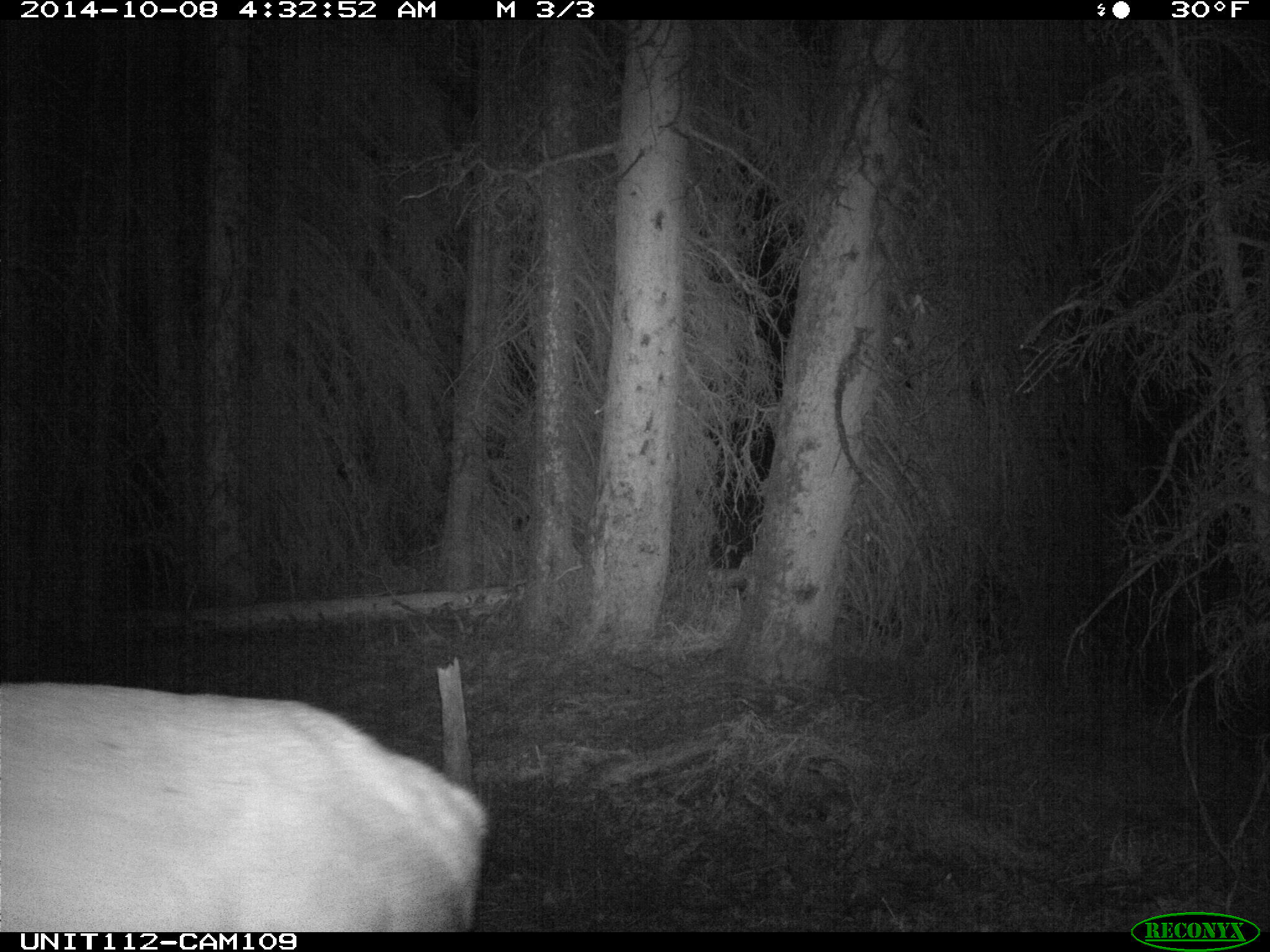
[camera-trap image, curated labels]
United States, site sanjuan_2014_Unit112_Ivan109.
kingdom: Animalia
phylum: Chordata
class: Mammalia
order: Artiodactyla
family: Cervidae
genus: Cervus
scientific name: Cervus elaphus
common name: red deer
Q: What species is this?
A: Cervus elaphus (red deer).